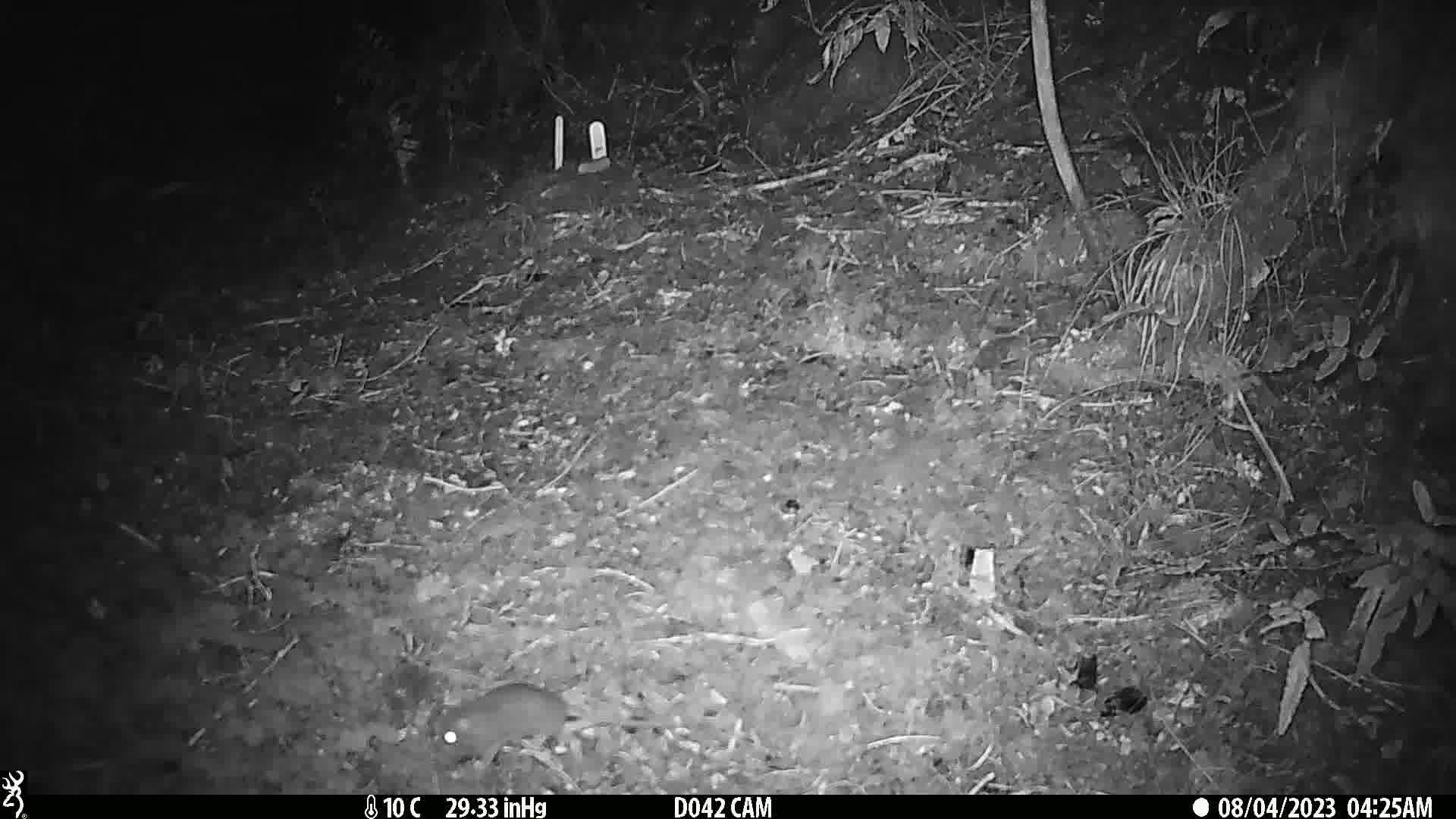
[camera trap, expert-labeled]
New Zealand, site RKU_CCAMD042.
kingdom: Animalia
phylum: Chordata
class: Mammalia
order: Rodentia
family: Muridae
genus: Rattus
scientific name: Rattus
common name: rat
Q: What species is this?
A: Rat (Rattus).